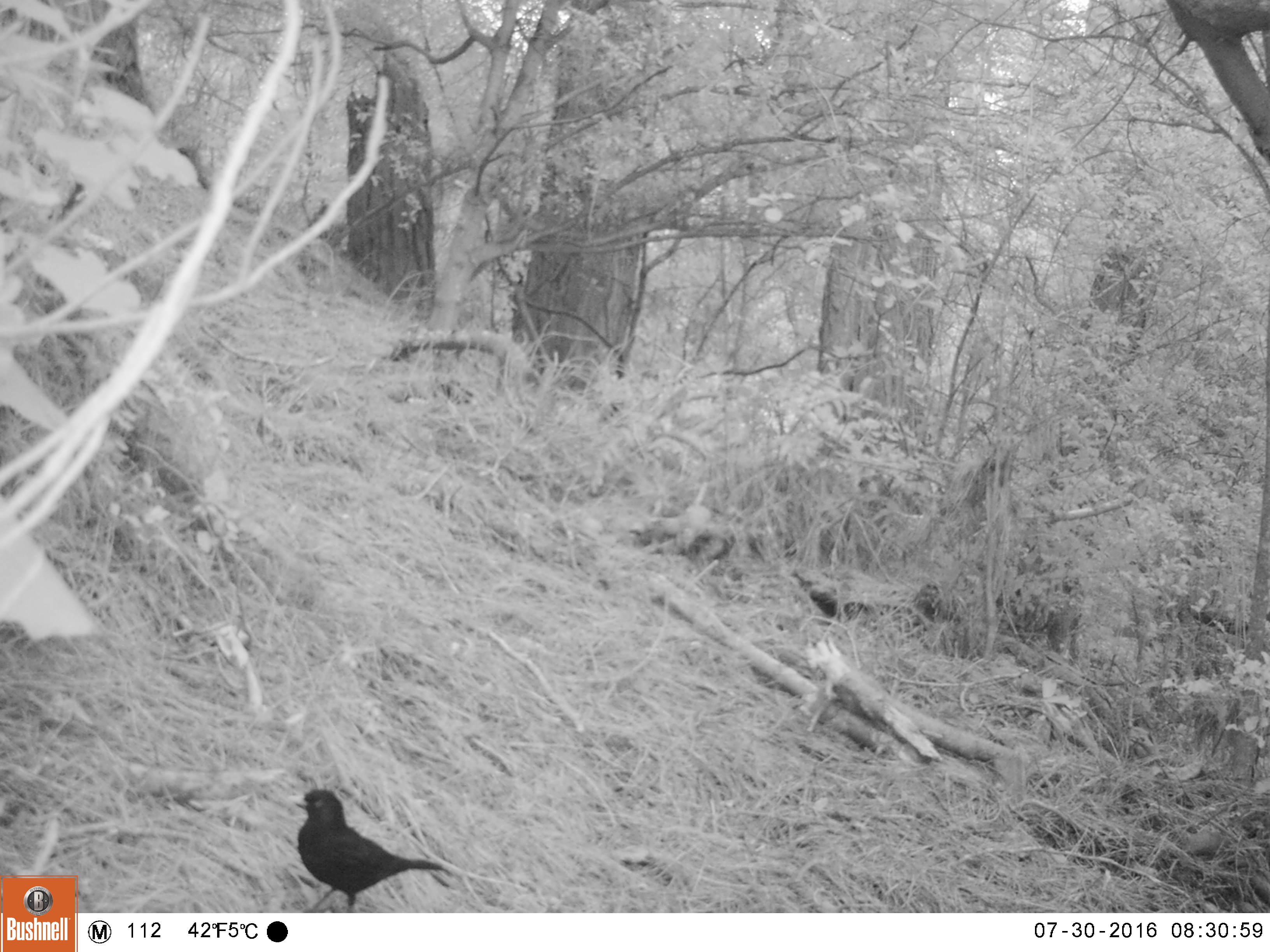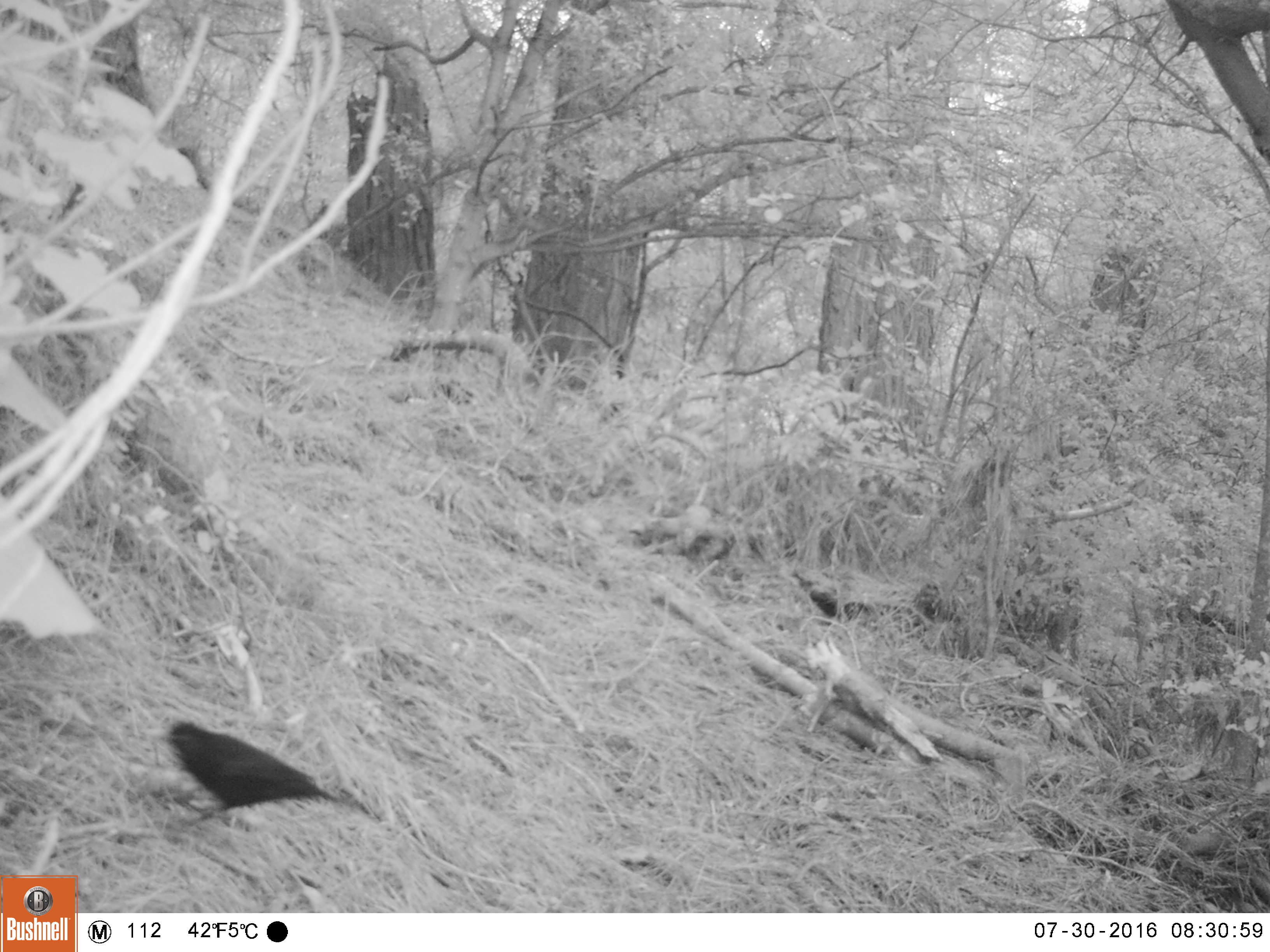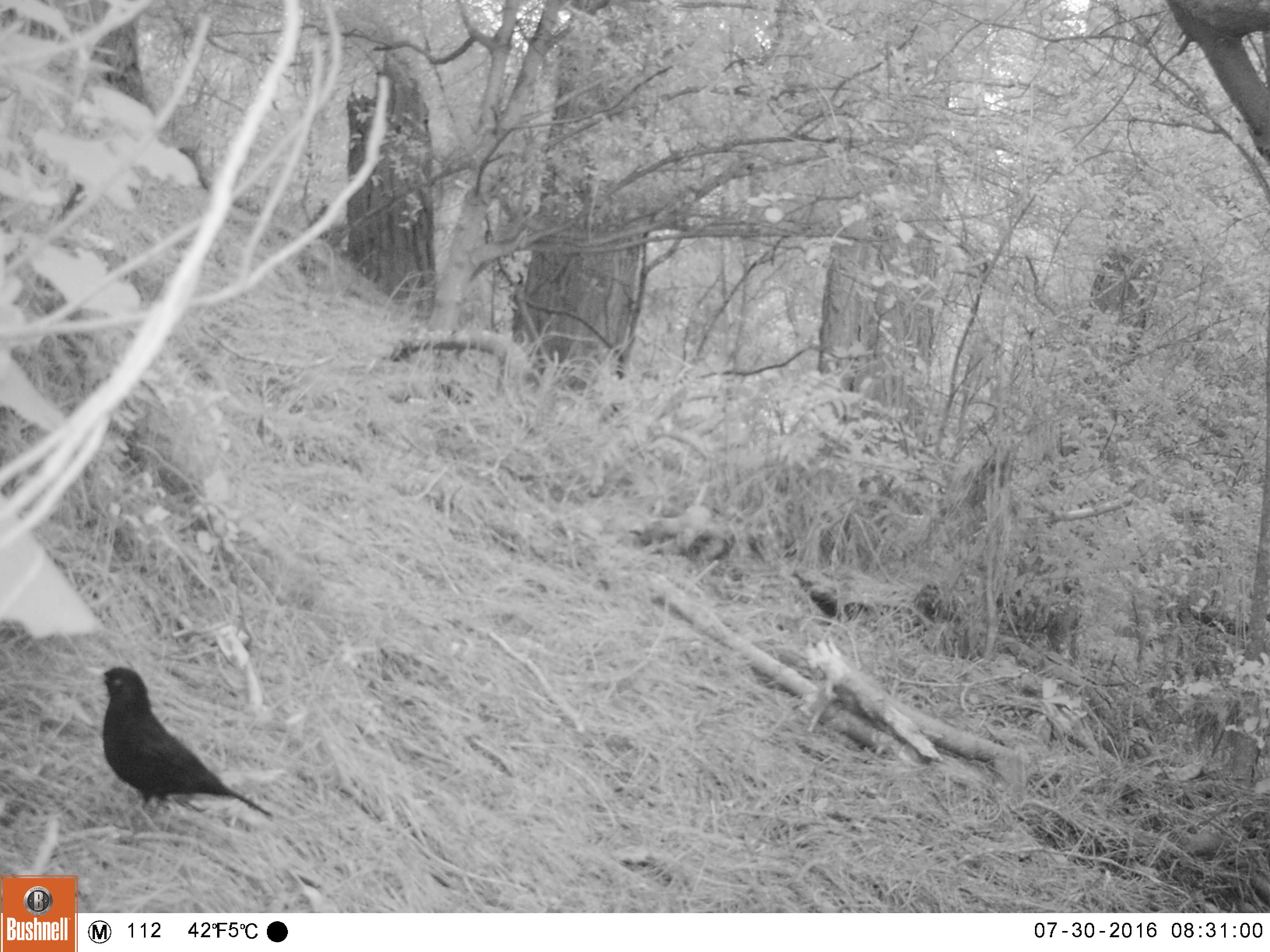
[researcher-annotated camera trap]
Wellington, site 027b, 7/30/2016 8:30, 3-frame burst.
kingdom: Animalia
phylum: Chordata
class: Aves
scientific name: Aves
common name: bird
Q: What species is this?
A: Bird (Aves).